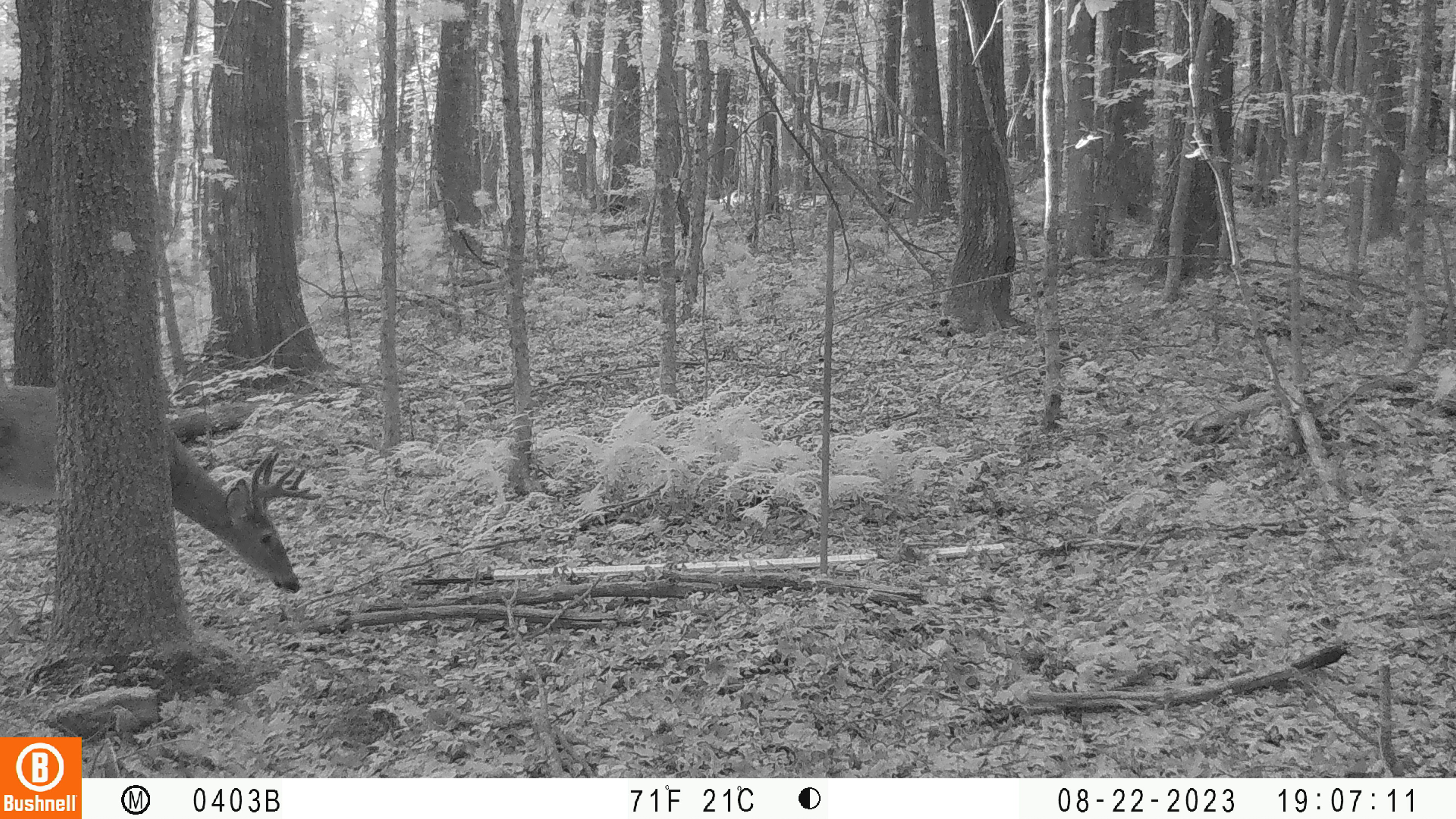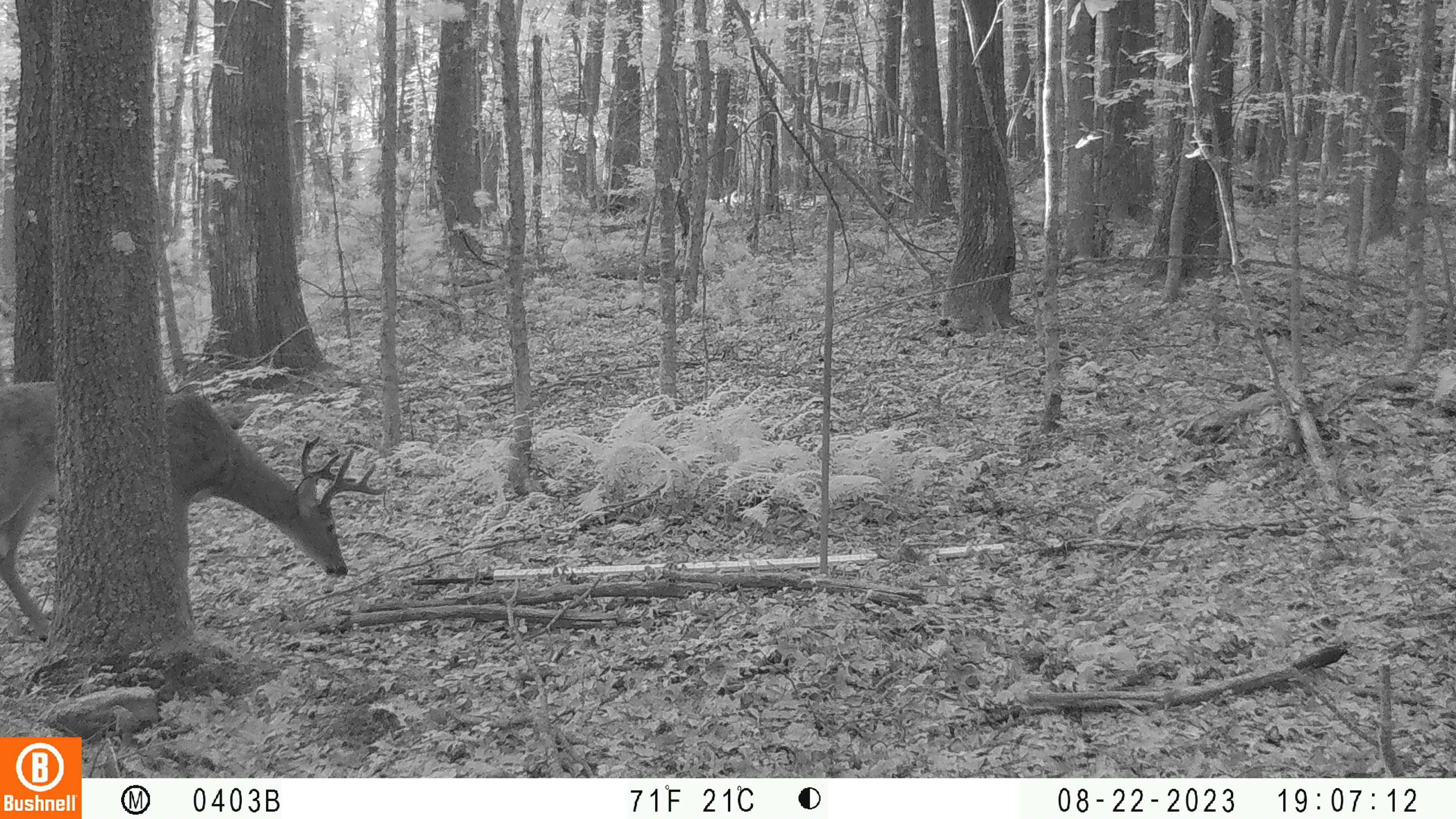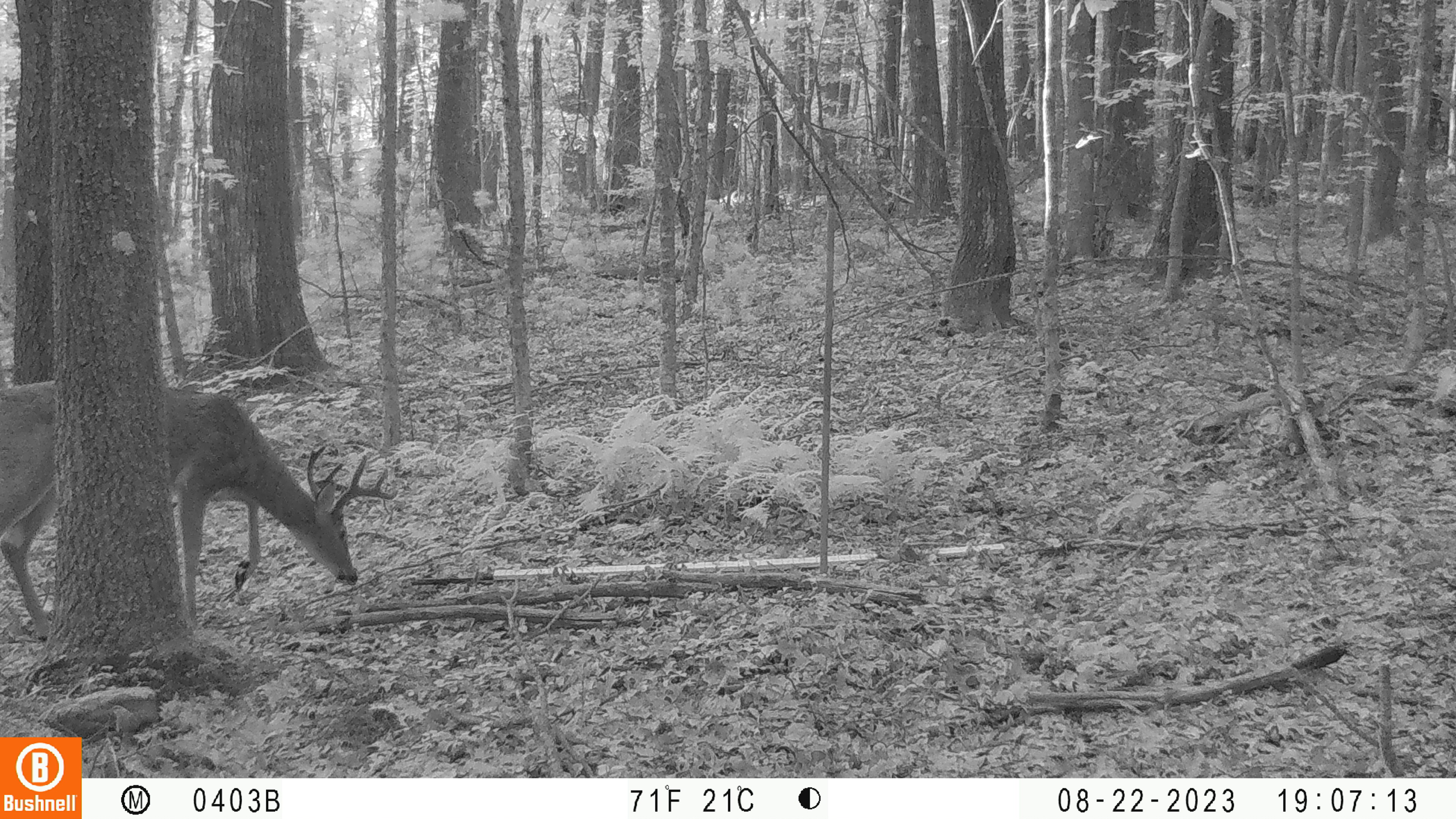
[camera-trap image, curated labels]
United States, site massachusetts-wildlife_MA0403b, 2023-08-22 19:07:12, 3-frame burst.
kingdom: Animalia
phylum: Chordata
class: Mammalia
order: Artiodactyla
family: Cervidae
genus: Odocoileus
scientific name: Odocoileus virginianus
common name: white-tailed deer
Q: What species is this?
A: White-tailed deer (Odocoileus virginianus).